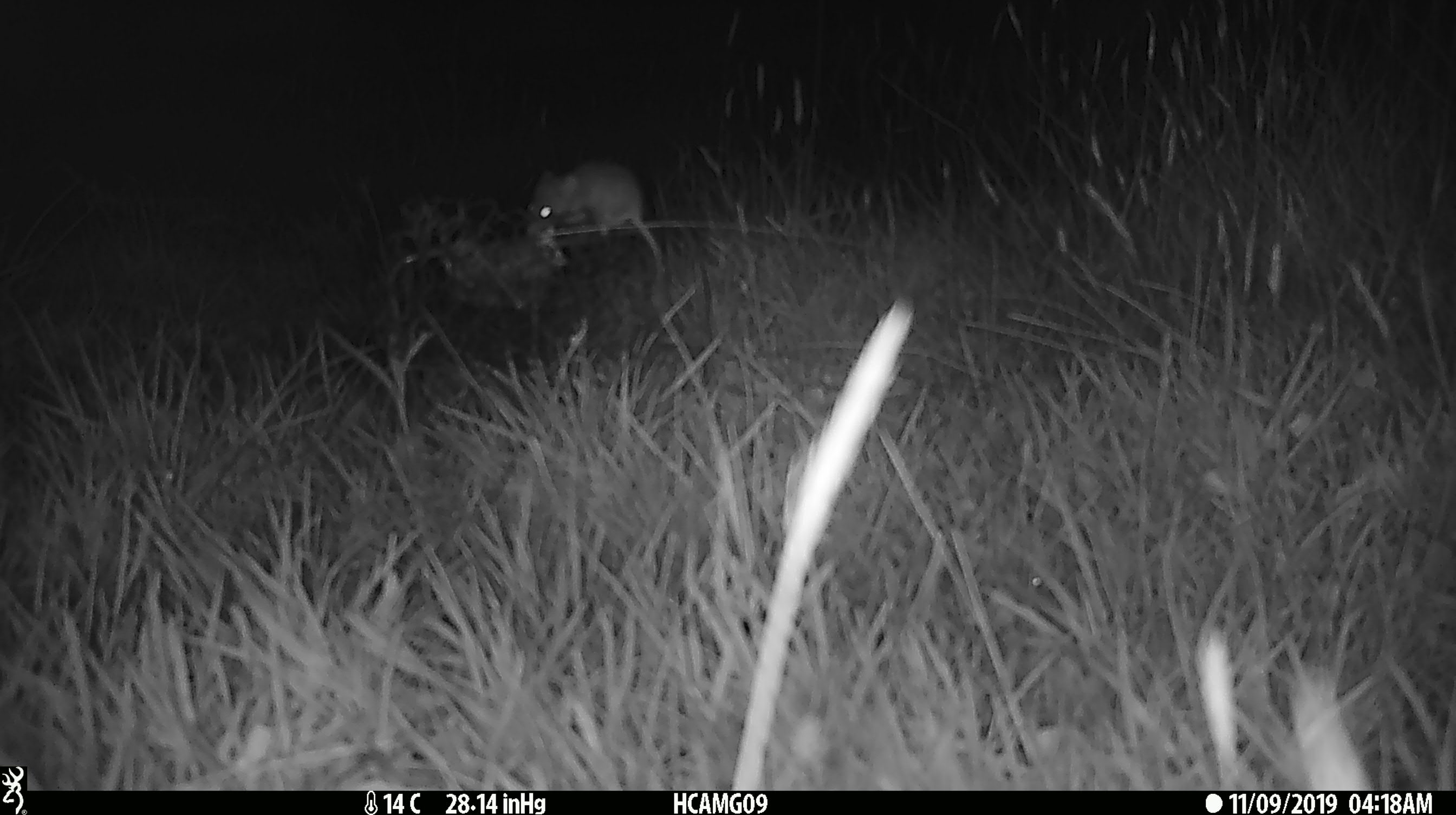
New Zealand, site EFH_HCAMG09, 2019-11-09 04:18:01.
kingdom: Animalia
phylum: Chordata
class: Mammalia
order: Rodentia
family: Muridae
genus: Mus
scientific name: Mus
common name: mouse